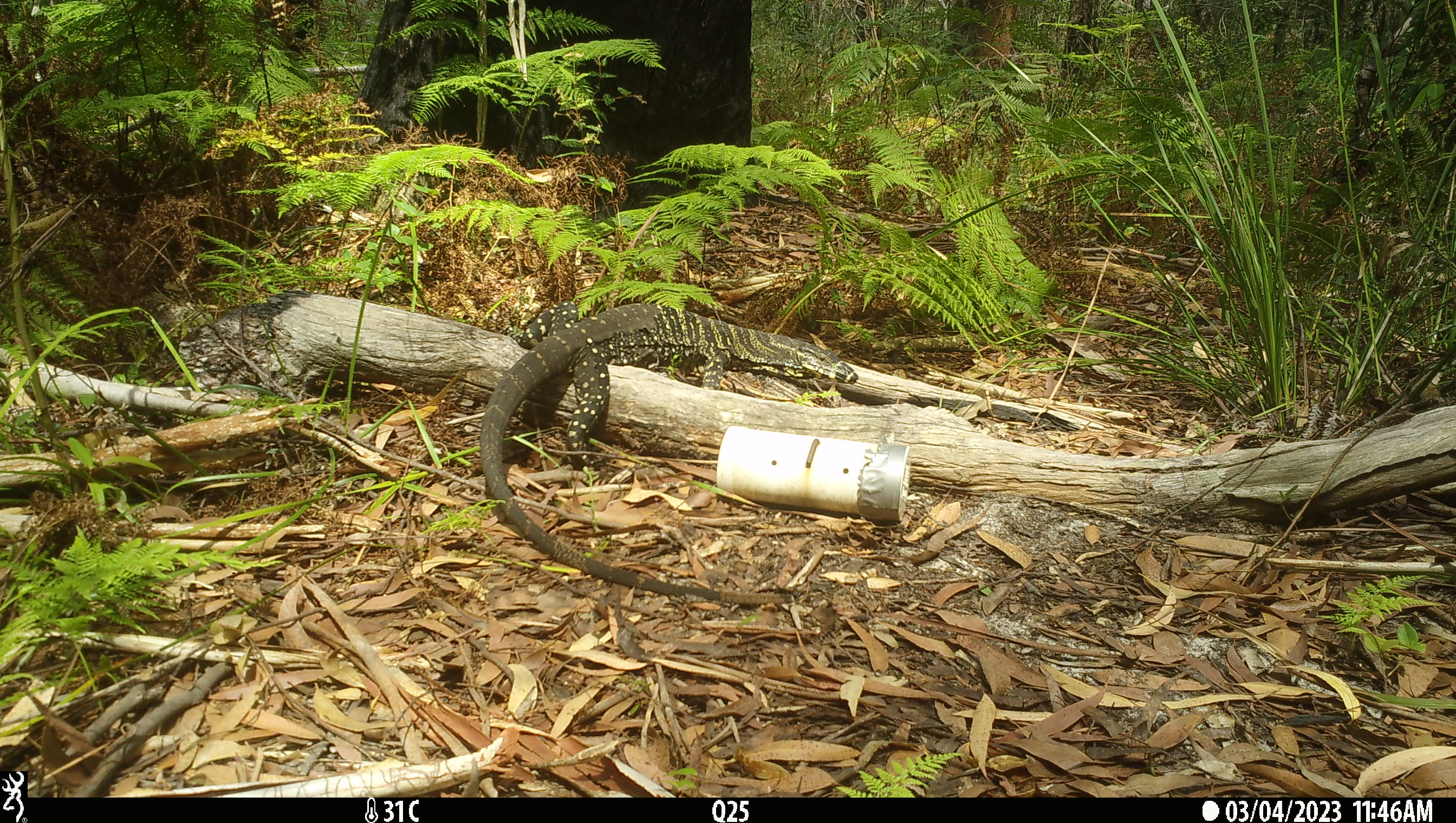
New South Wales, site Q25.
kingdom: Animalia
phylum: Chordata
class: Reptilia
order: Squamata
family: Varanidae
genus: Varanus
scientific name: Varanus varius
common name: lace monitor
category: goanna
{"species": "goanna (lace monitor) (Varanus varius)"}